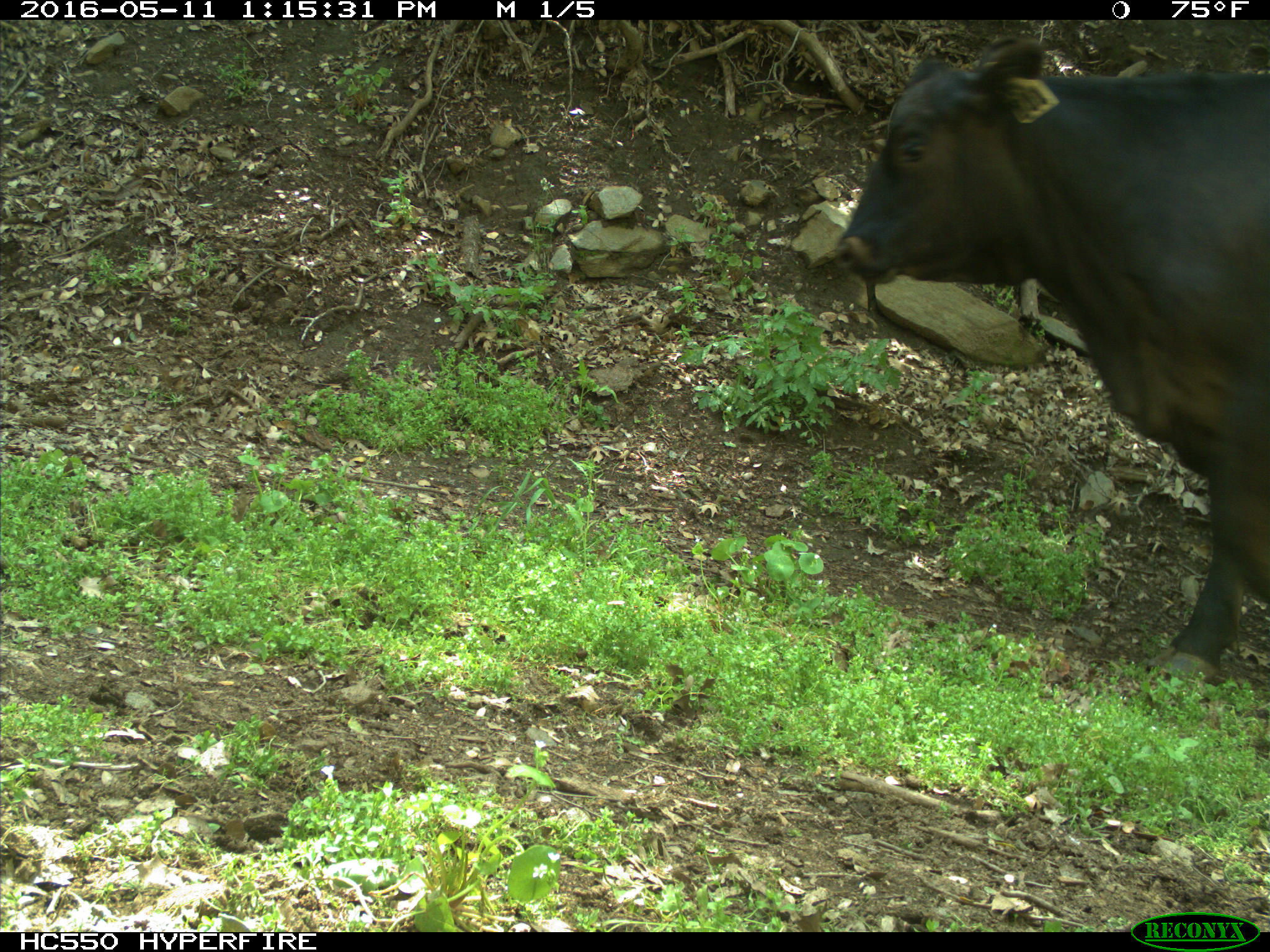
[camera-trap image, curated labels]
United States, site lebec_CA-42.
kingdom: Animalia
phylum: Chordata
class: Mammalia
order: Artiodactyla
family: Bovidae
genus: Bos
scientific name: Bos taurus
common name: domestic cow